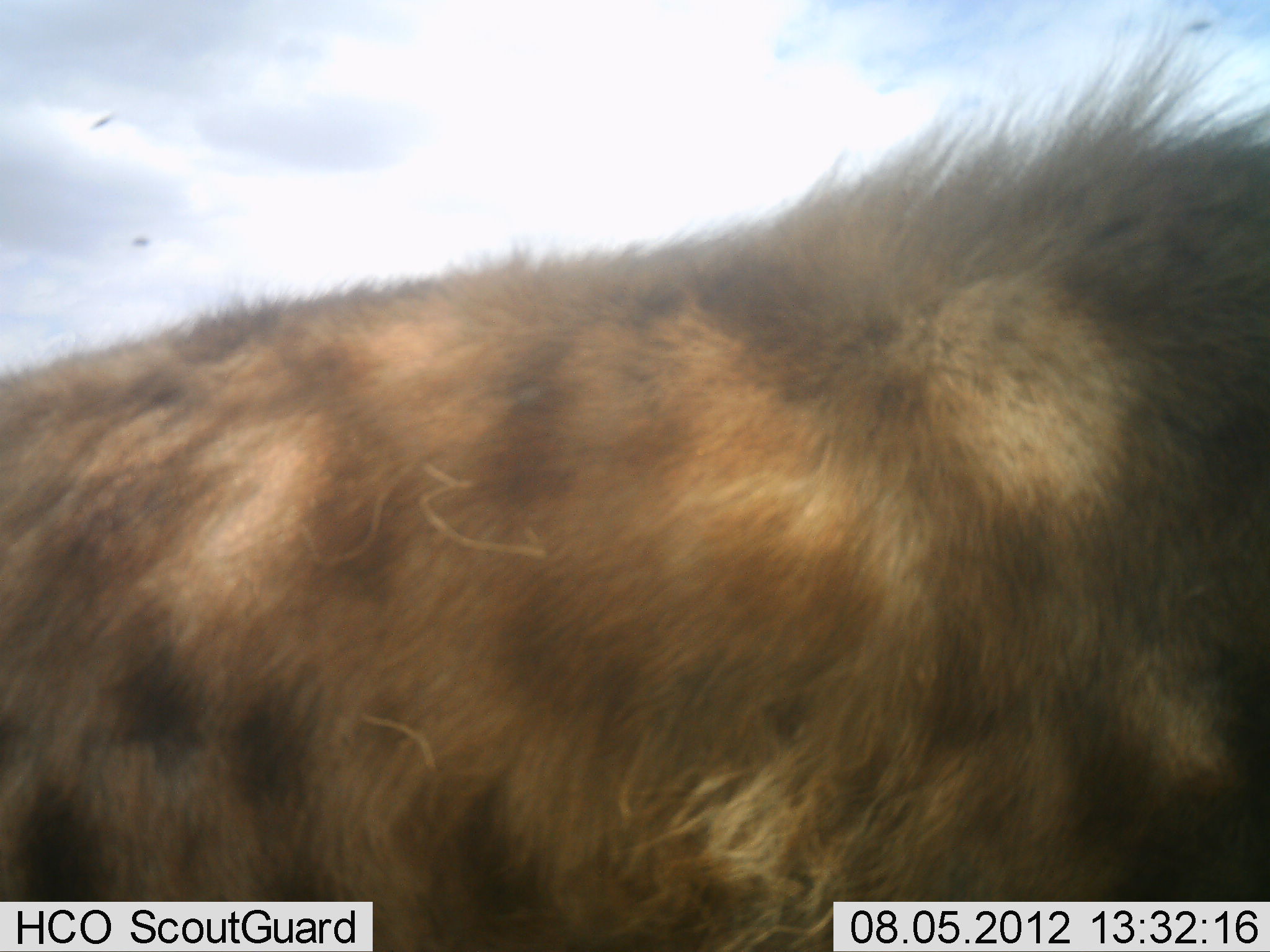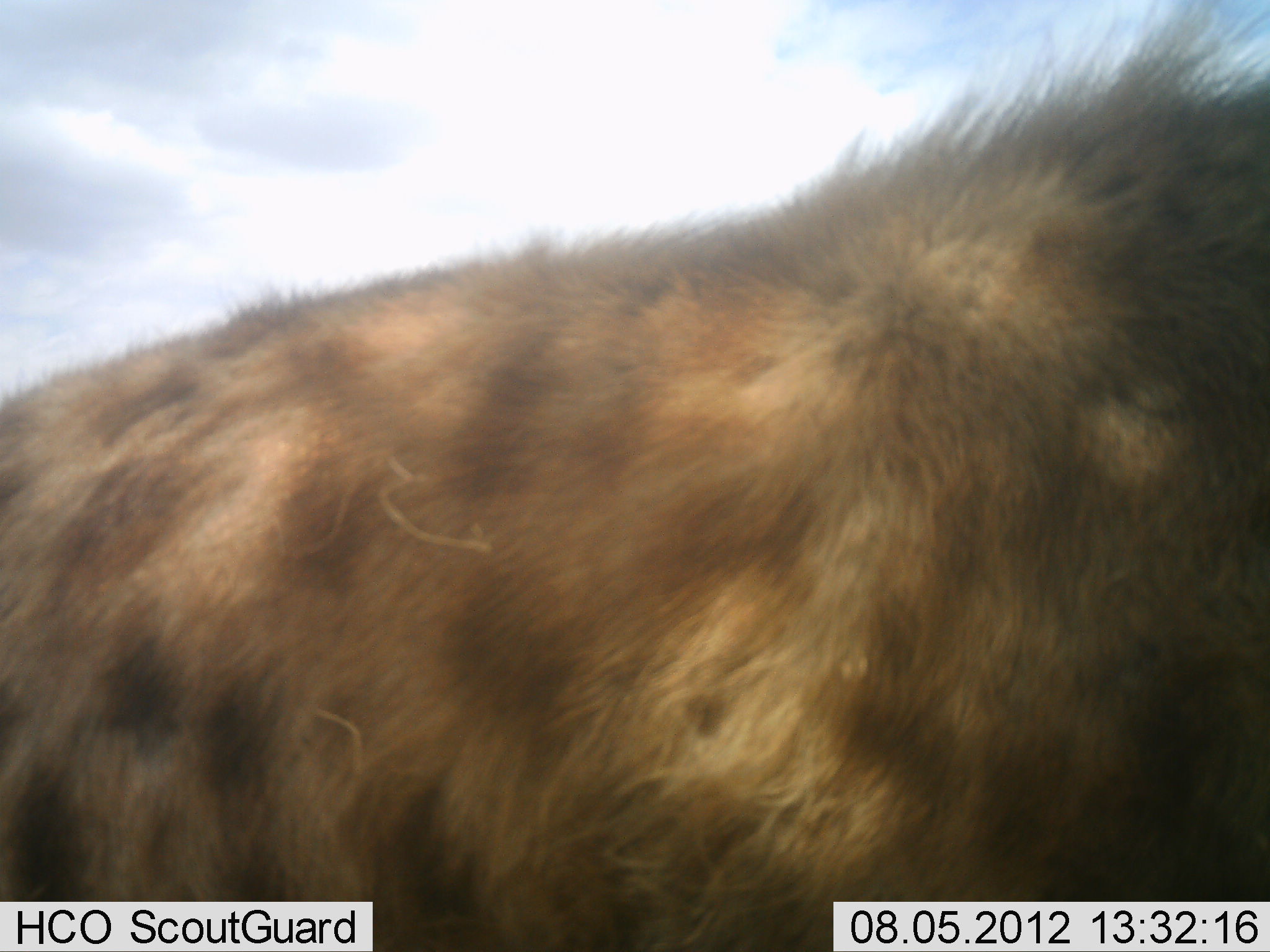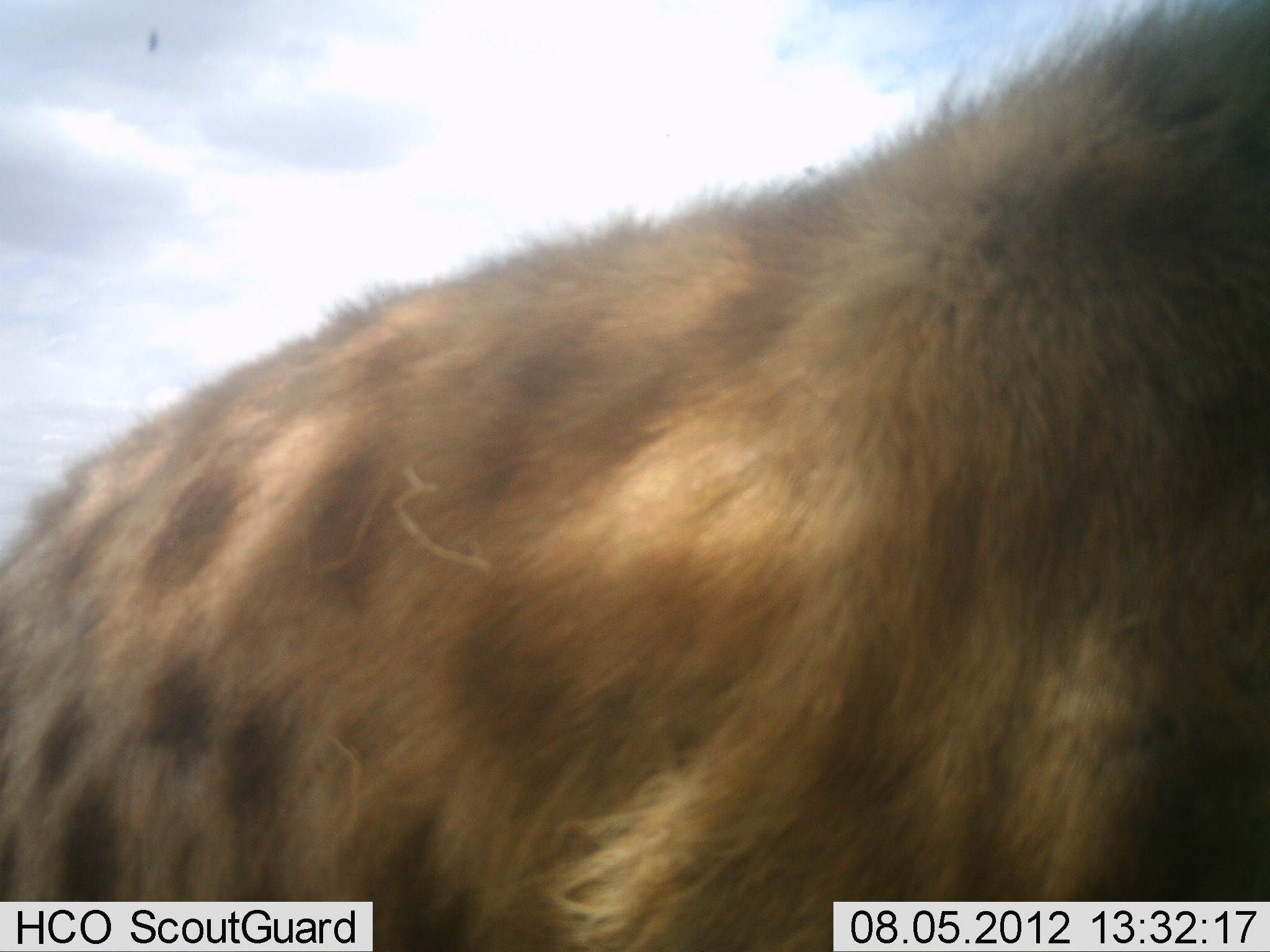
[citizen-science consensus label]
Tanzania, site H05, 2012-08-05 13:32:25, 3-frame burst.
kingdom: Animalia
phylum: Chordata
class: Mammalia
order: Carnivora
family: Hyaenidae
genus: Crocuta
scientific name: Crocuta crocuta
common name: spotted hyena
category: hyenaspotted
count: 1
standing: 60%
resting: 0%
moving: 40%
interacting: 0%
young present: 0%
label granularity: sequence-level